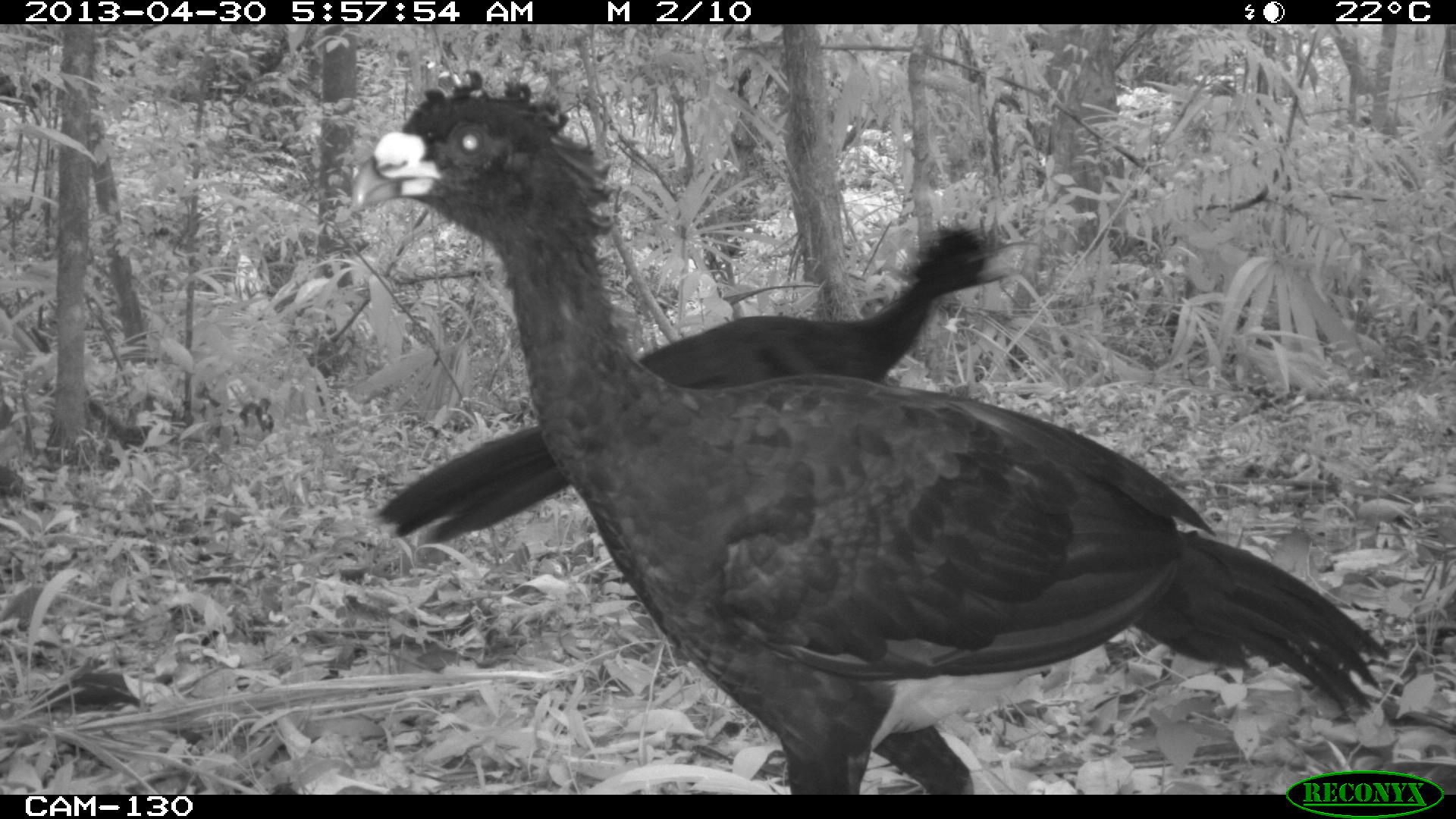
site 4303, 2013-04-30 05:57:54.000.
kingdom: Animalia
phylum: Chordata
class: Aves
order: Galliformes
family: Cracidae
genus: Crax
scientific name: Crax rubra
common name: great curassow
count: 2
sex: male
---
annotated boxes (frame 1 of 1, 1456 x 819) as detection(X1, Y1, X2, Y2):
crax rubra: detection(346, 66, 1388, 794); detection(370, 223, 1009, 546)